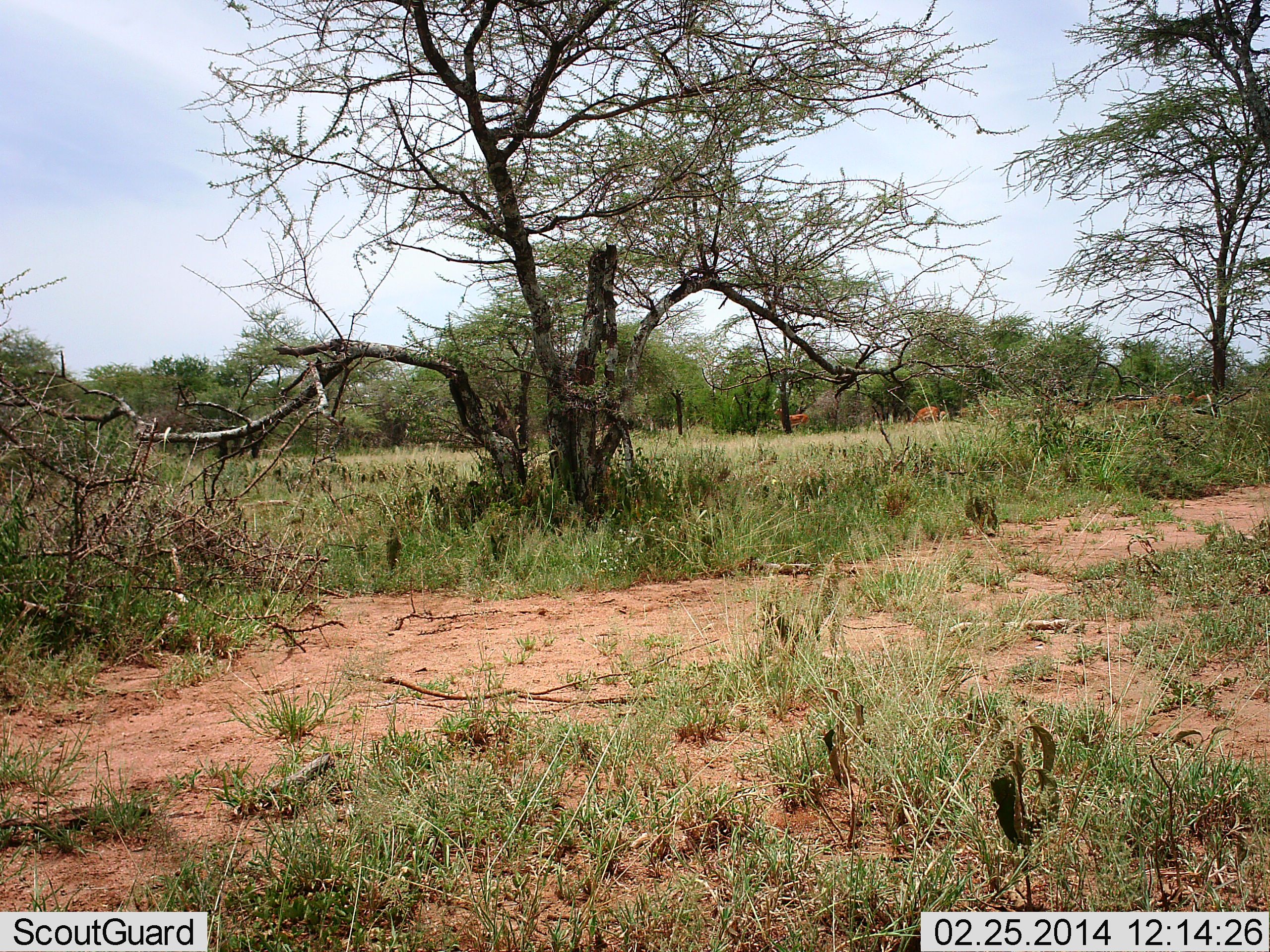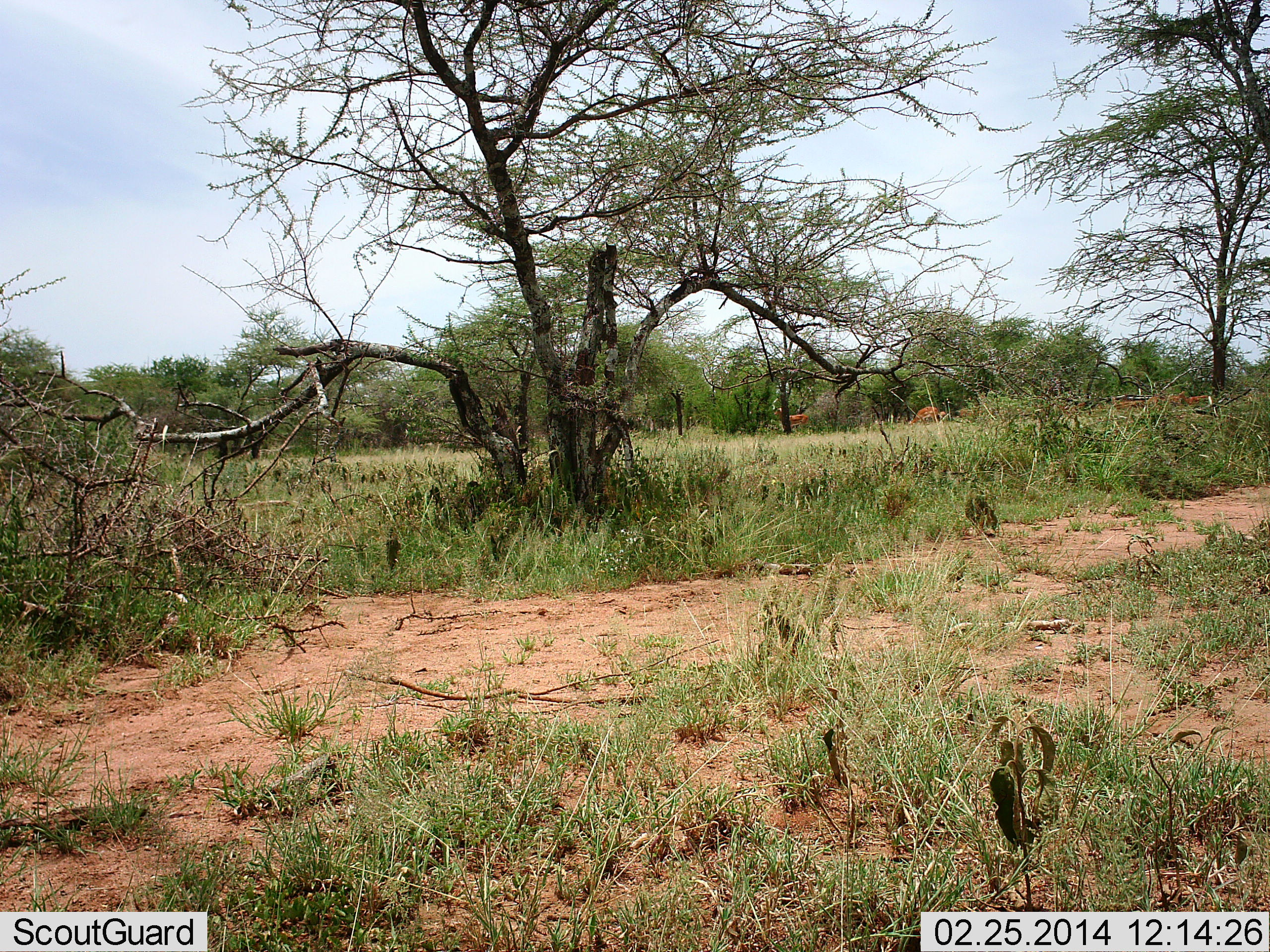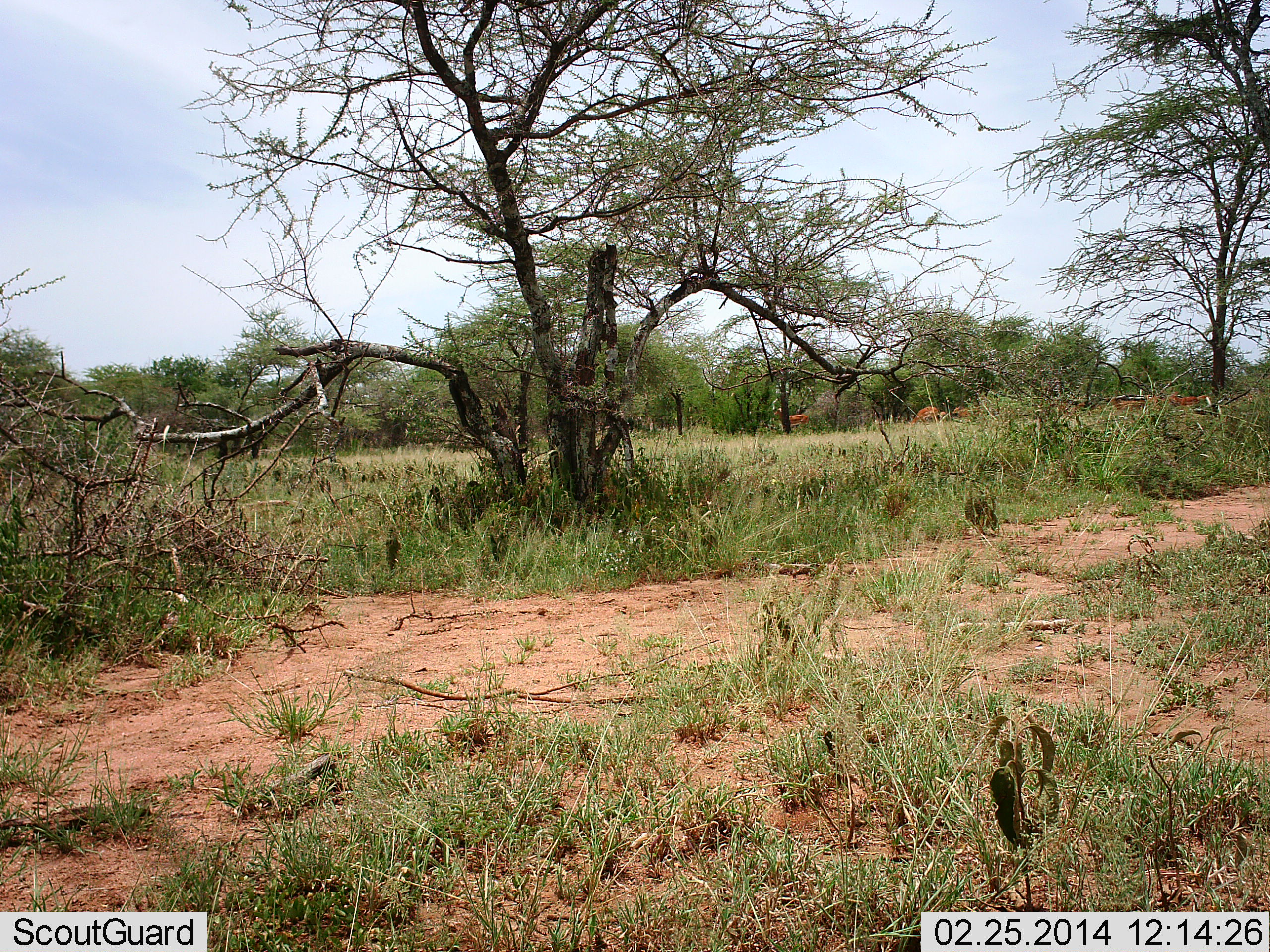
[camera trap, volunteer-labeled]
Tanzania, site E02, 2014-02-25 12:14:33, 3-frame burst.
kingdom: Animalia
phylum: Chordata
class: Mammalia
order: Artiodactyla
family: Bovidae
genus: Aepyceros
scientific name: Aepyceros melampus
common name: impala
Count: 7.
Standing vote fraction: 83%.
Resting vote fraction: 17%.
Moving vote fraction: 33%.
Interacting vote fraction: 0%.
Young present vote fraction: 0%.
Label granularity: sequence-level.